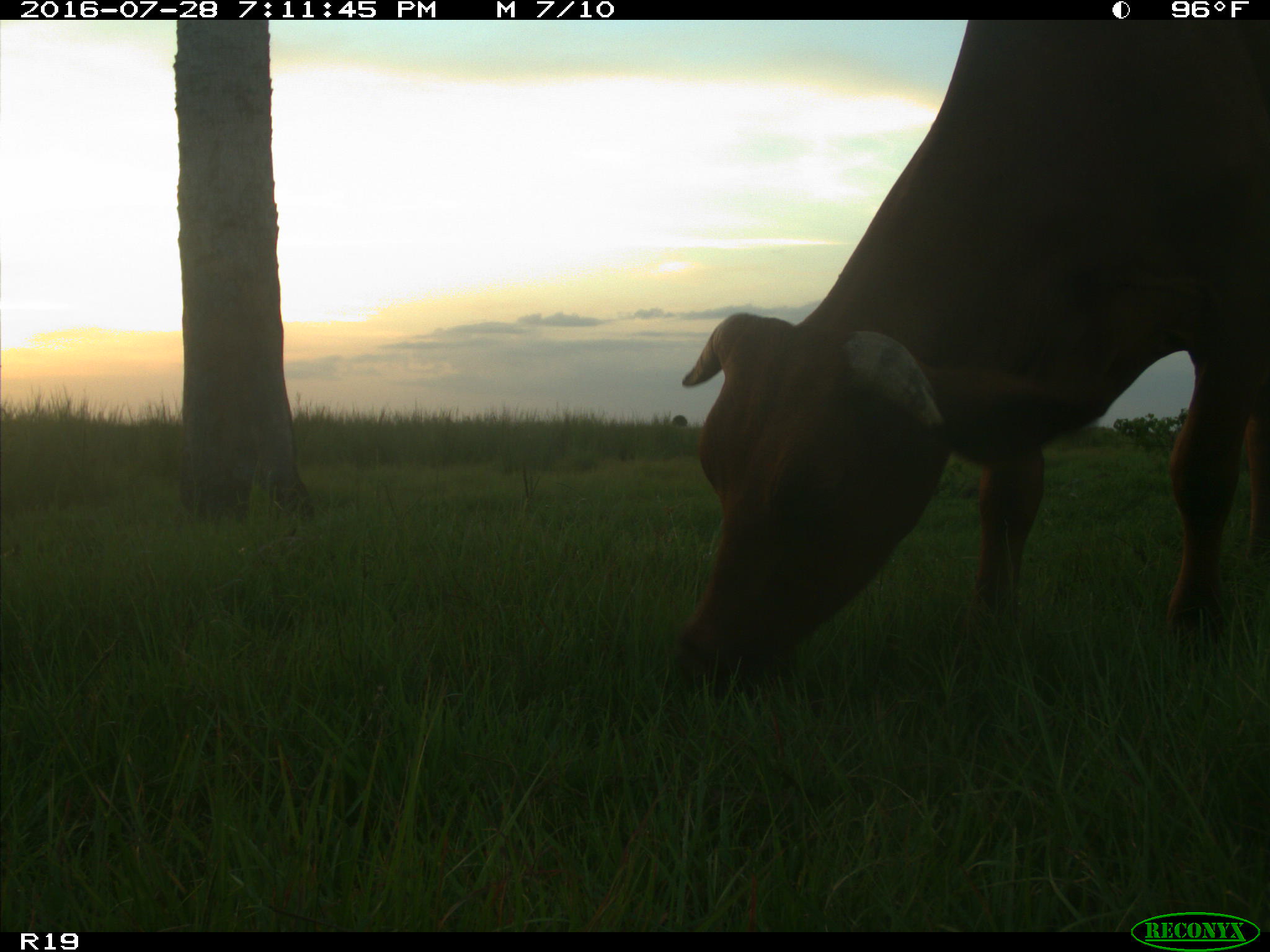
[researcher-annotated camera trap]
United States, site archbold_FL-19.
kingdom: Animalia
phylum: Chordata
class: Mammalia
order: Artiodactyla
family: Bovidae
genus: Bos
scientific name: Bos taurus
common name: domestic cow